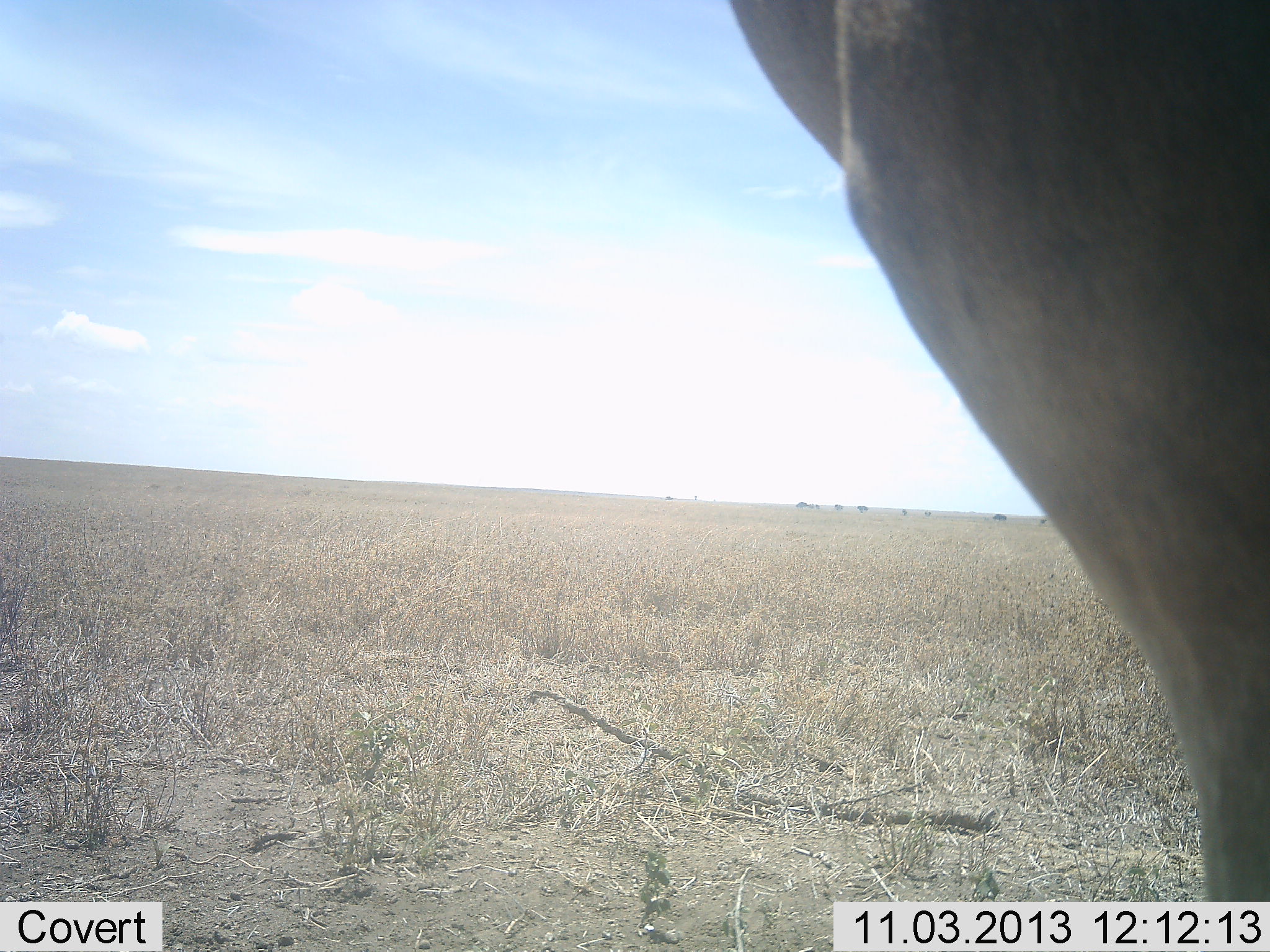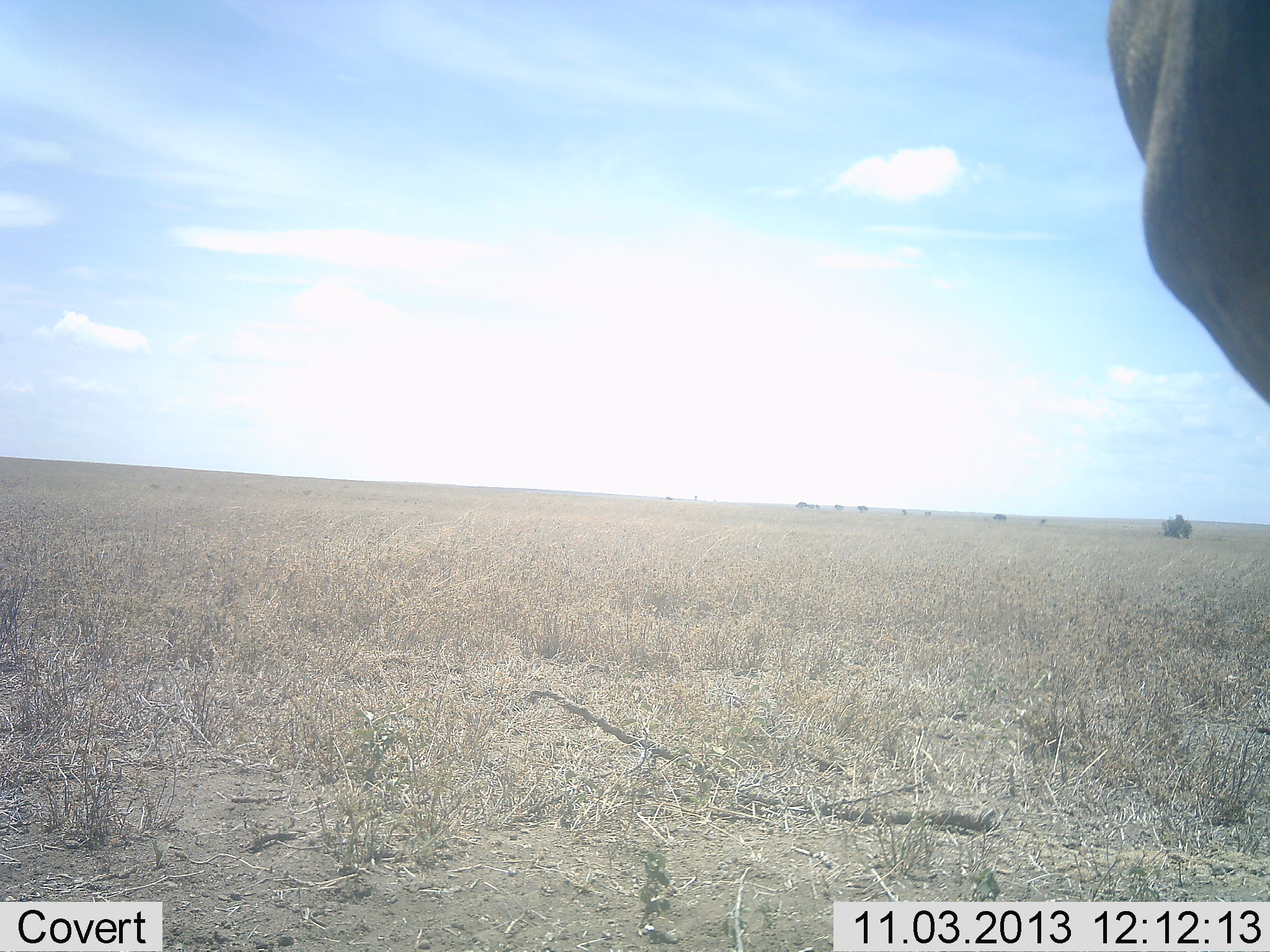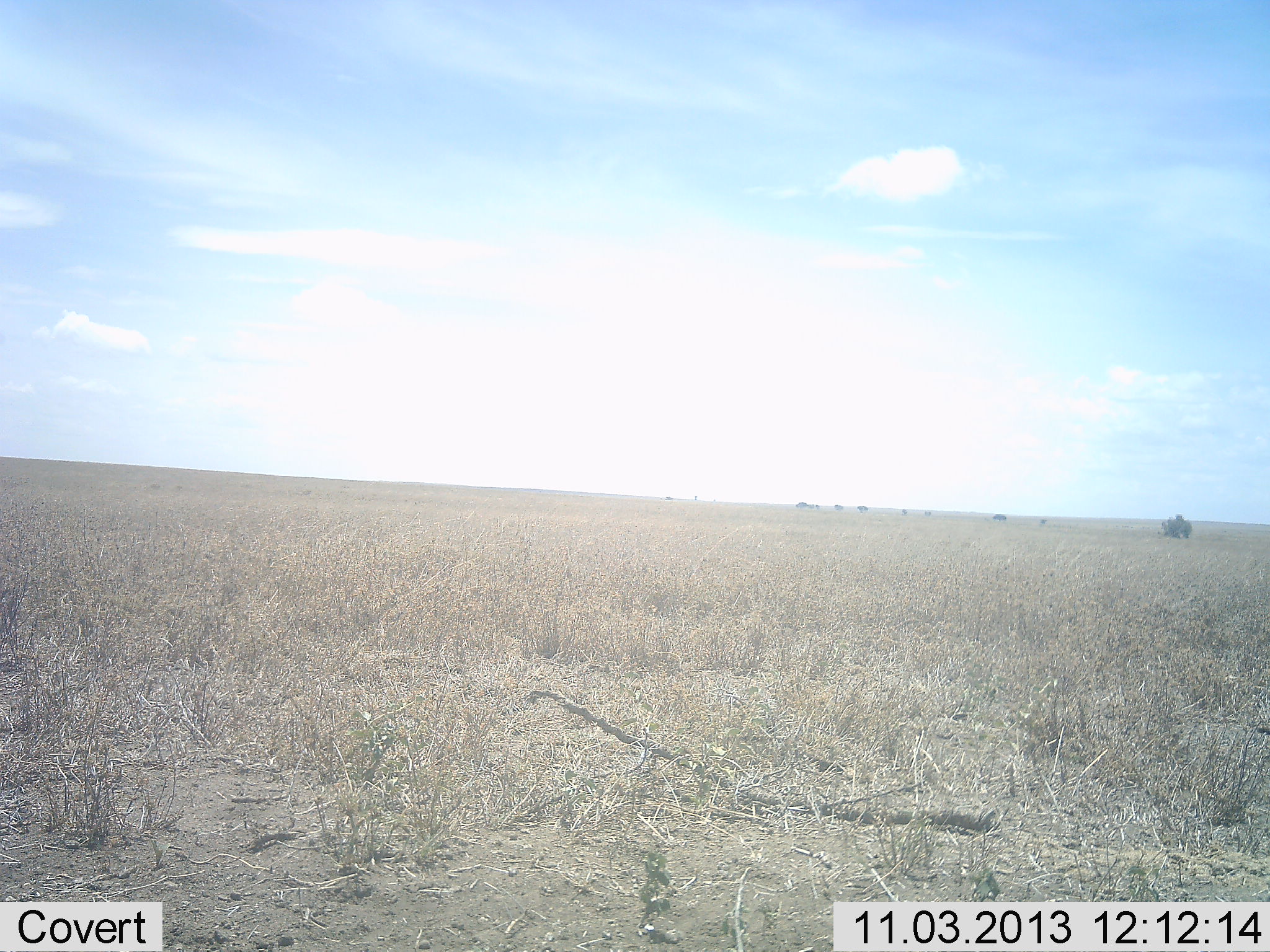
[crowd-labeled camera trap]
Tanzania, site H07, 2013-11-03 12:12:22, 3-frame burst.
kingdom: Animalia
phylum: Chordata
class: Mammalia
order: Artiodactyla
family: Bovidae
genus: Alcelaphus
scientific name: Alcelaphus buselaphus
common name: hartebeest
Hartebeest (Alcelaphus buselaphus), count 1. Behavior (volunteer vote fractions): standing 29%, resting 0%, moving 71%, interacting 0%. Young present (vote fraction): 0%. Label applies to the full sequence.